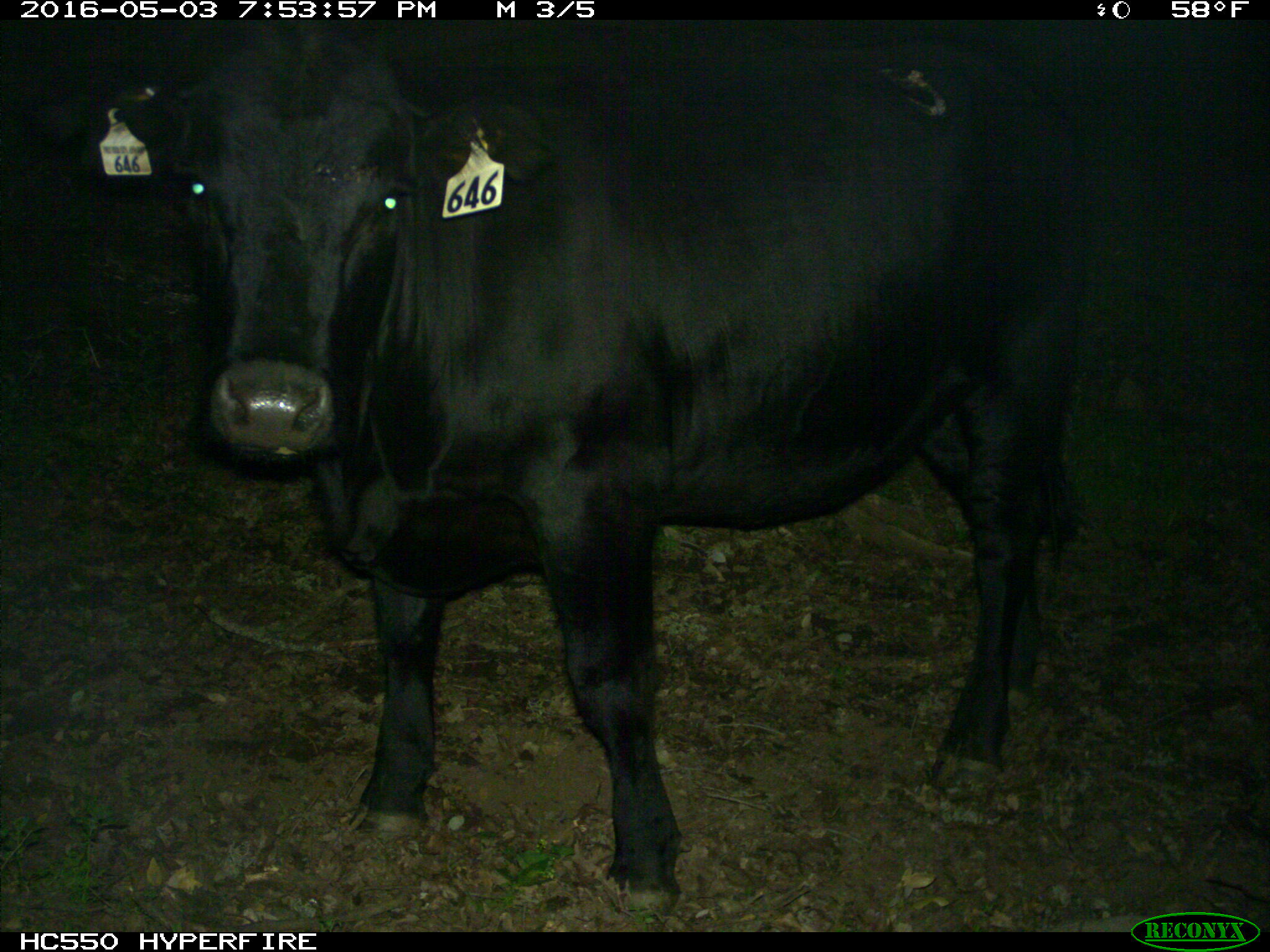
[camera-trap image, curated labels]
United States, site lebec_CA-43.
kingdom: Animalia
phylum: Chordata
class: Mammalia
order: Artiodactyla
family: Bovidae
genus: Bos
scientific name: Bos taurus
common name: domestic cow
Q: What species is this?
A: Bos taurus (domestic cow).